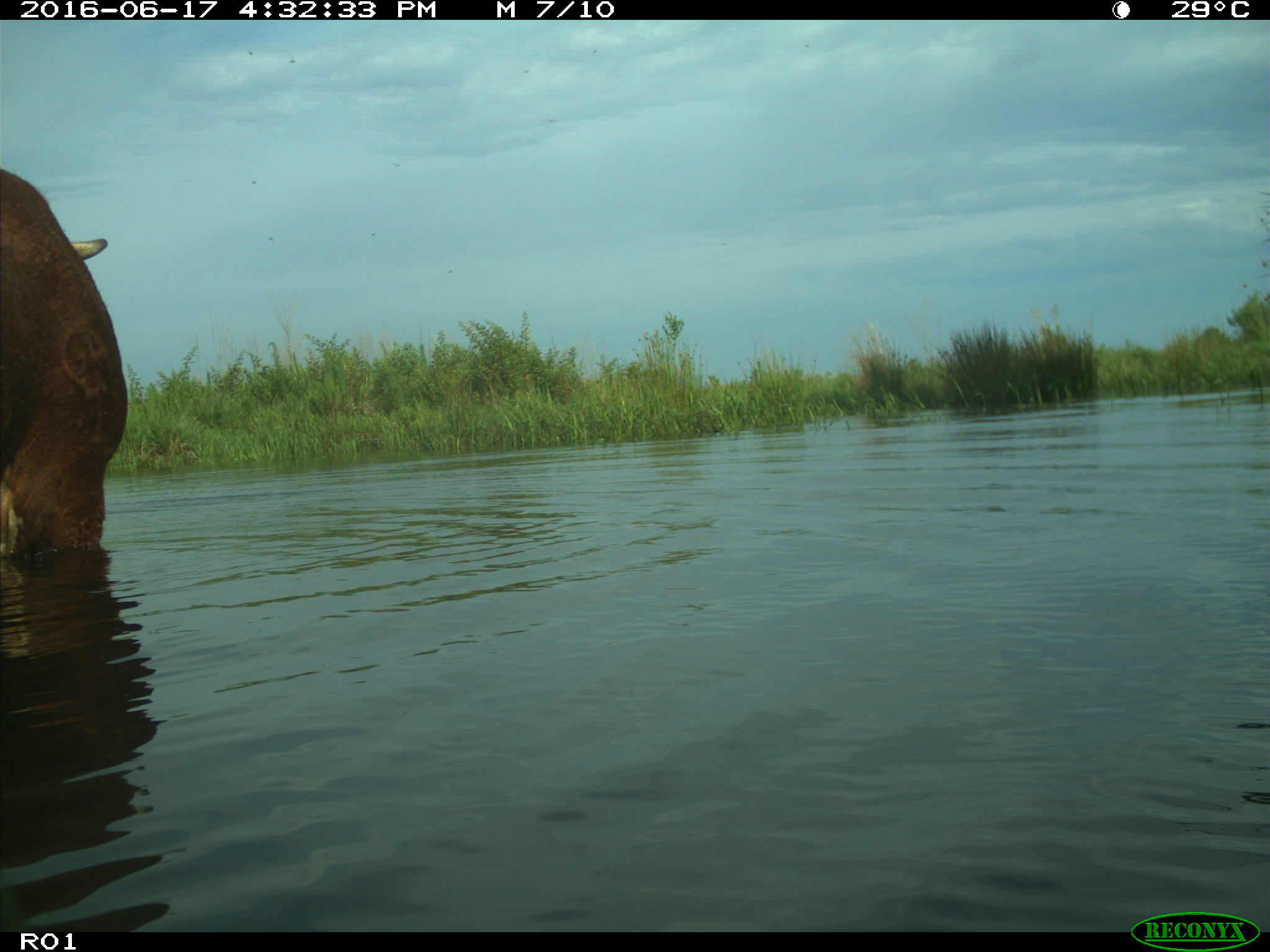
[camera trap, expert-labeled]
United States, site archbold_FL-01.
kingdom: Animalia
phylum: Chordata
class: Mammalia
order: Artiodactyla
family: Bovidae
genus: Bos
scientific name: Bos taurus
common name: domestic cow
Bos taurus (domestic cow).